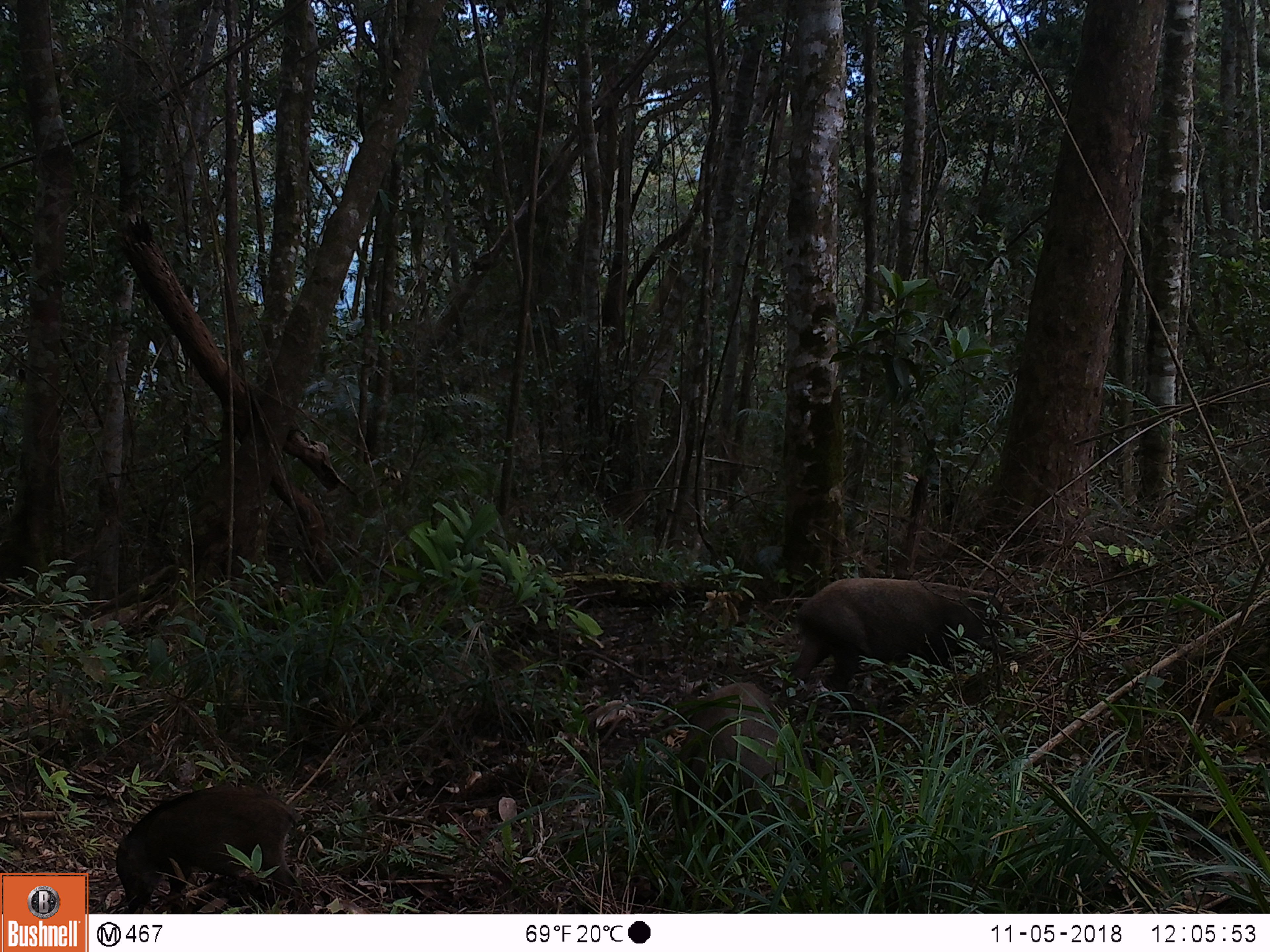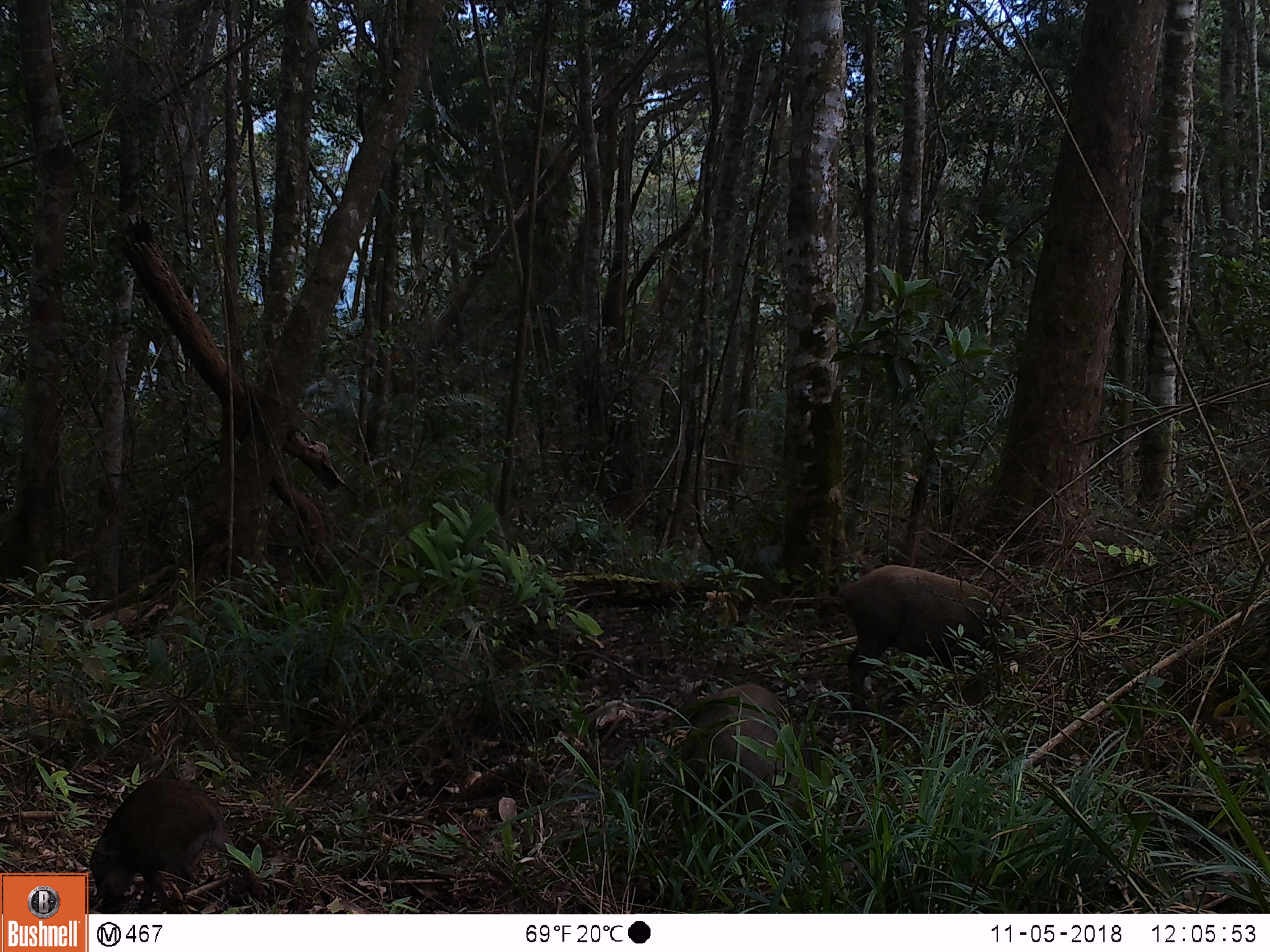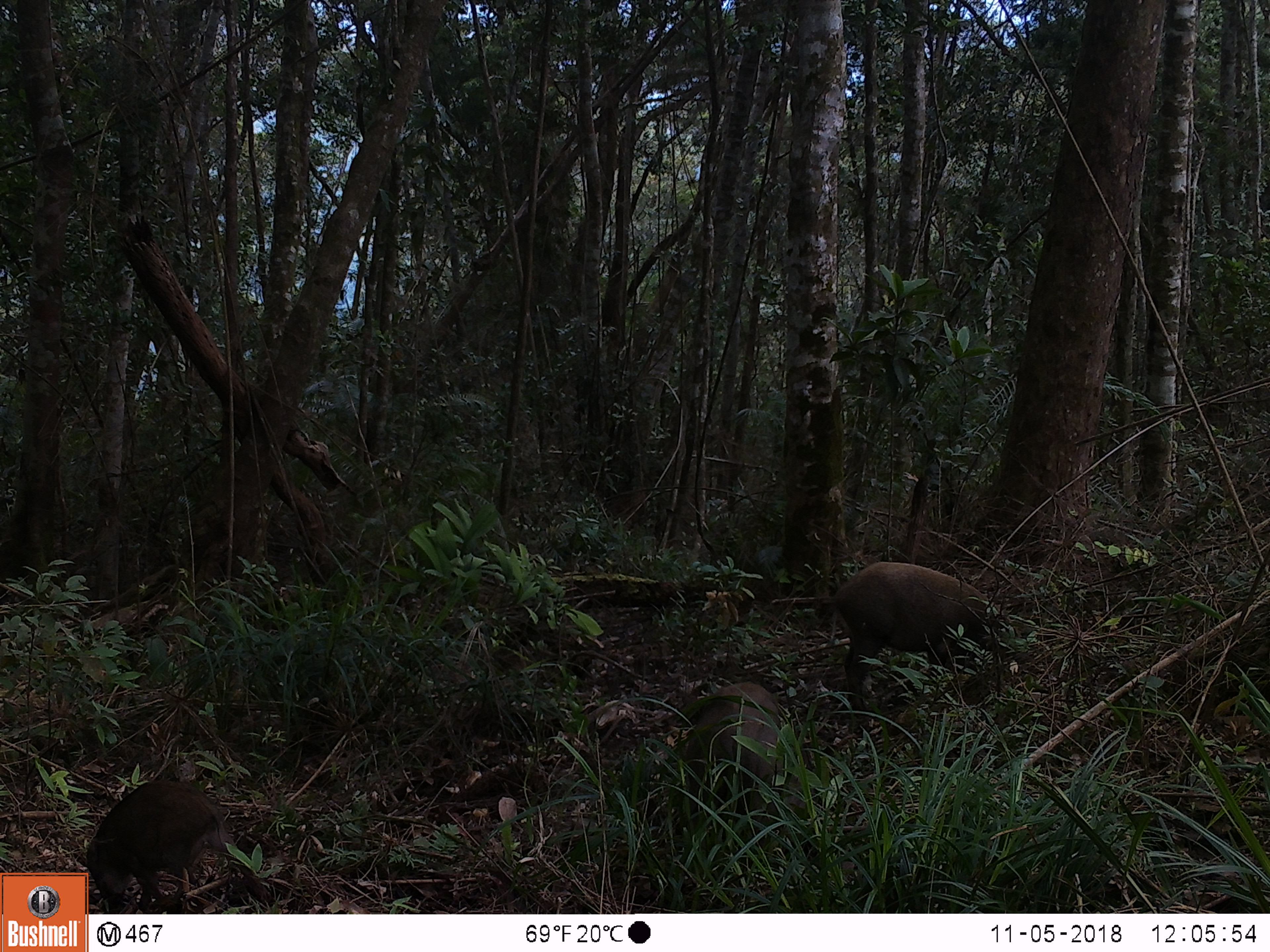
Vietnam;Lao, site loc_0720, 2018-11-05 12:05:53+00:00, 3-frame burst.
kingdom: Animalia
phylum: Chordata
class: Mammalia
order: Artiodactyla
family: Suidae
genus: Sus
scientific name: Sus scrofa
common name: eurasian wild pig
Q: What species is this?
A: Eurasian wild pig (Sus scrofa).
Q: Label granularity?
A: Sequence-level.